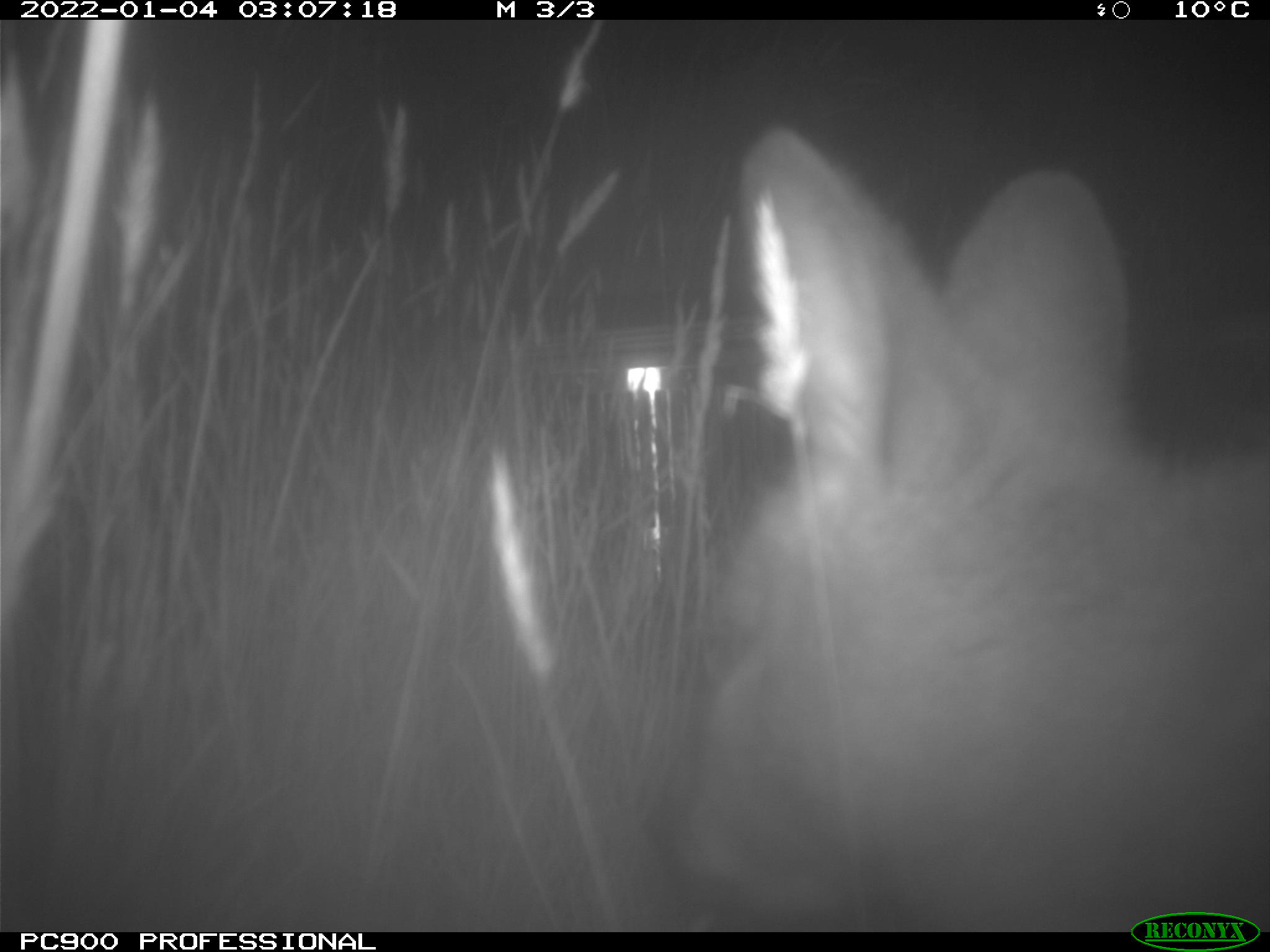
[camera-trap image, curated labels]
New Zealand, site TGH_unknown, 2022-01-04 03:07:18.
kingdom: Animalia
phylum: Chordata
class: Mammalia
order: Diprotodontia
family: Macropodidae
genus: Notamacropus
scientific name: Notamacropus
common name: wallaby